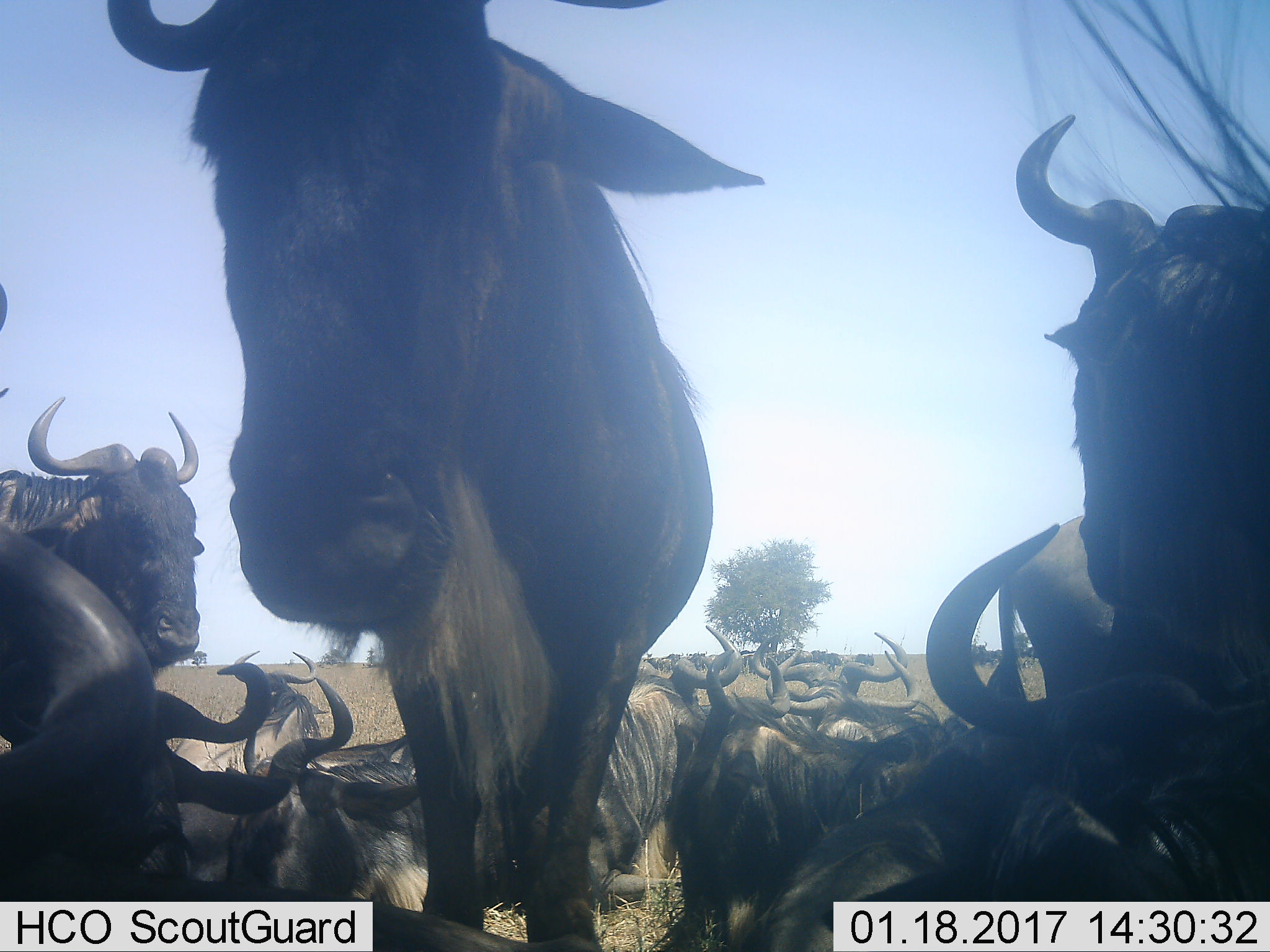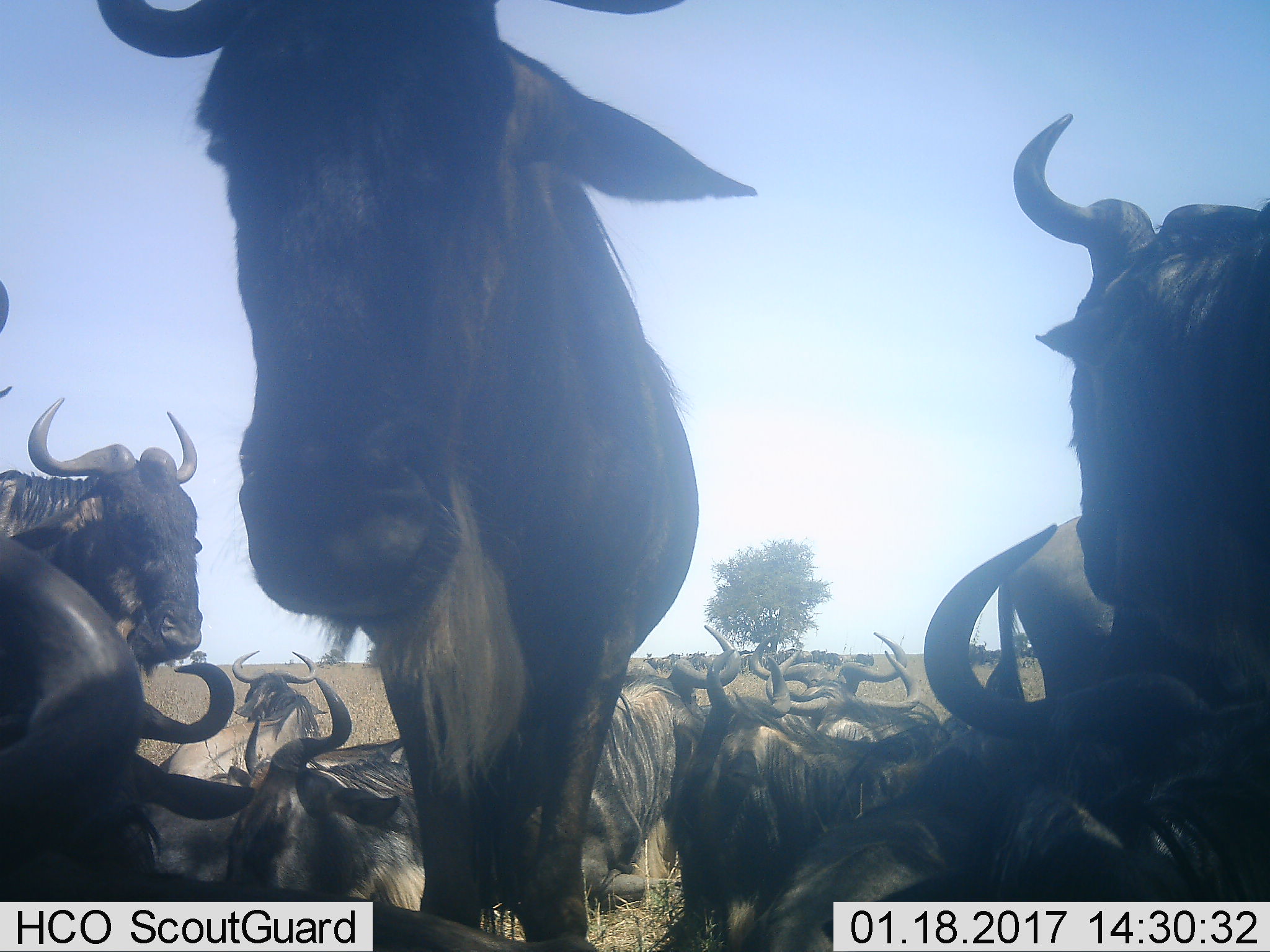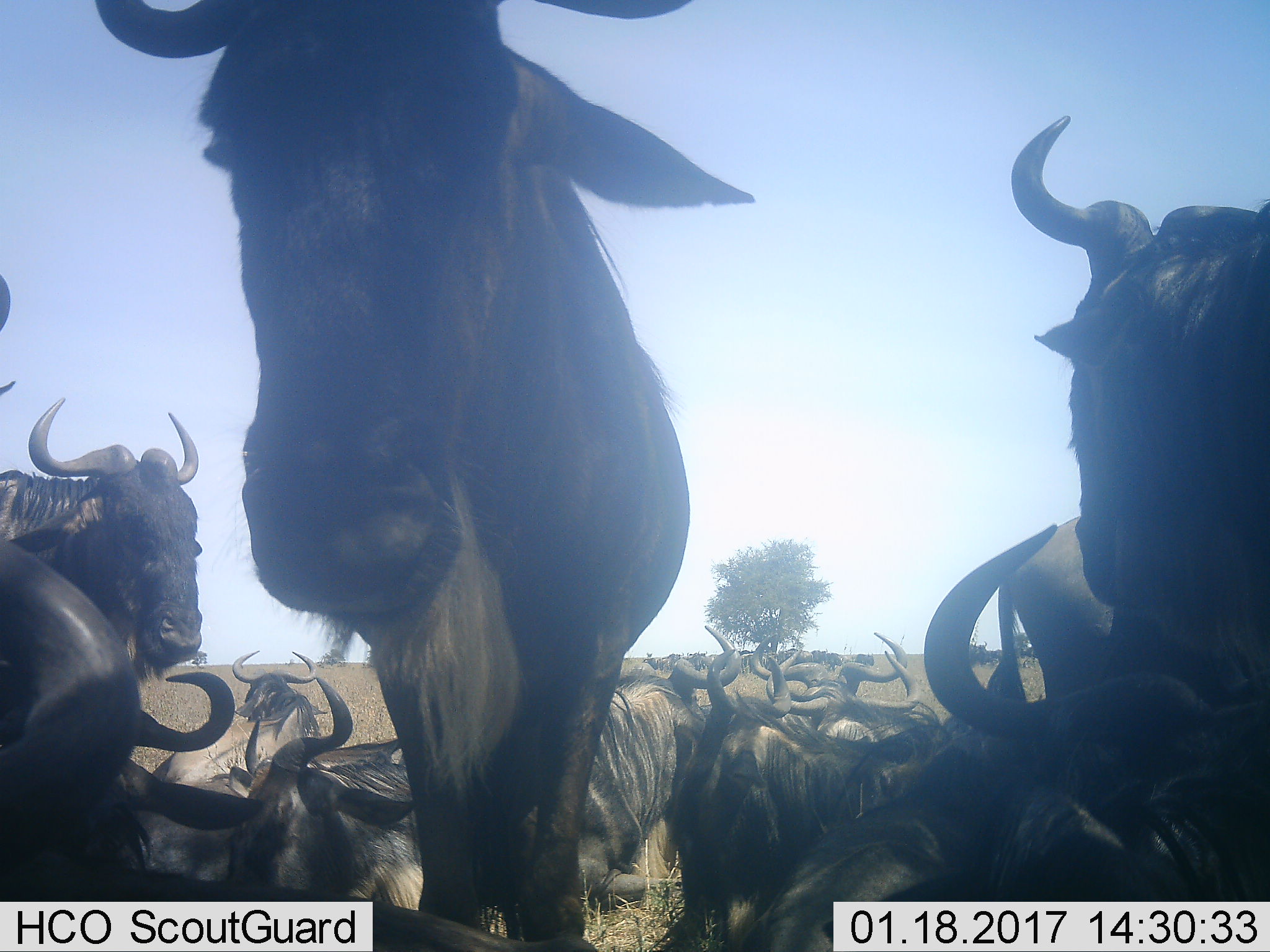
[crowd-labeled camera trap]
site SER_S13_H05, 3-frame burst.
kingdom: Animalia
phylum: Chordata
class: Mammalia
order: Artiodactyla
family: Bovidae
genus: Connochaetes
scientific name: Connochaetes taurinus taurinus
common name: blue wildebeest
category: wildebeestblue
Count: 11-50.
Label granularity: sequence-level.